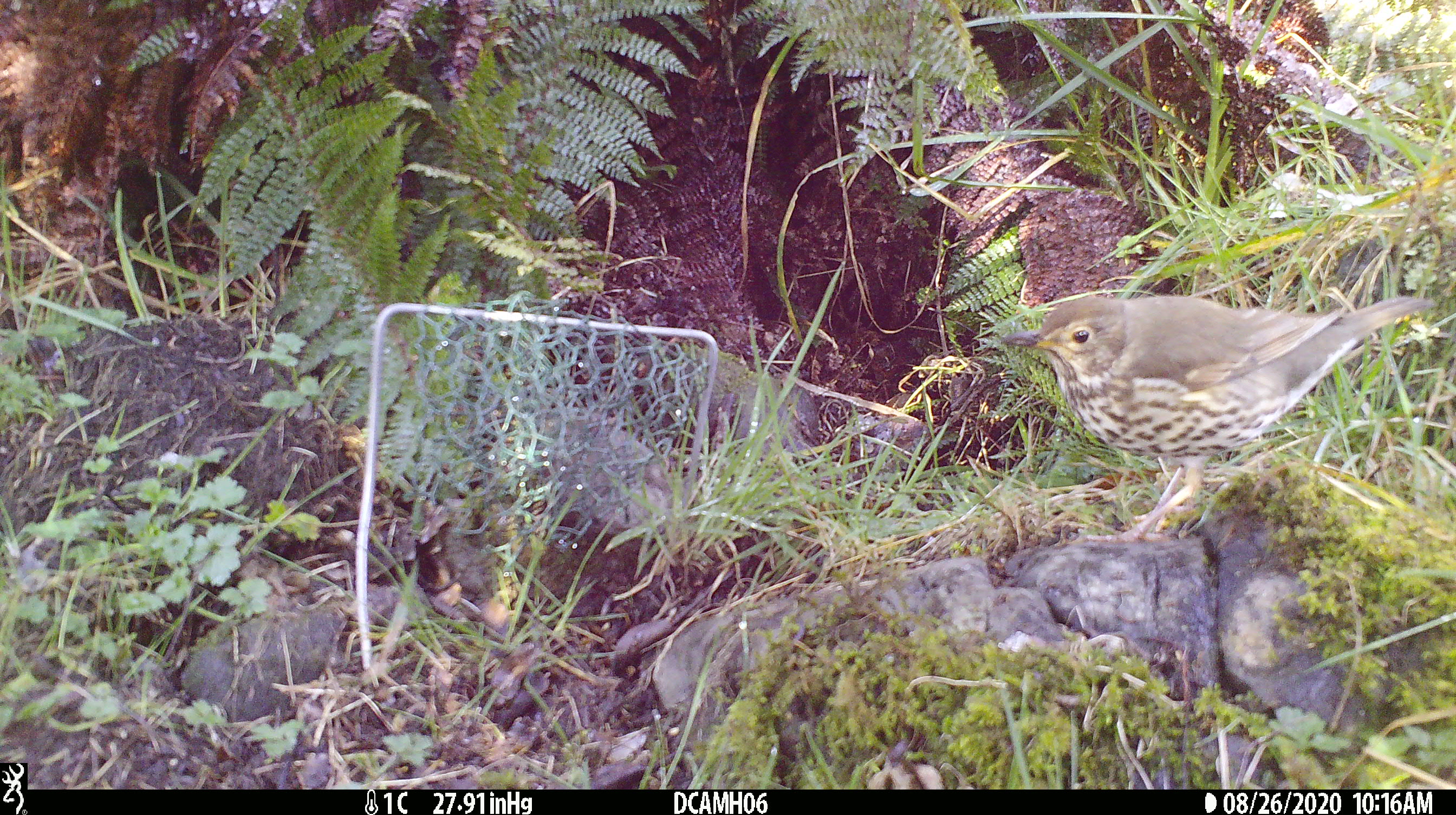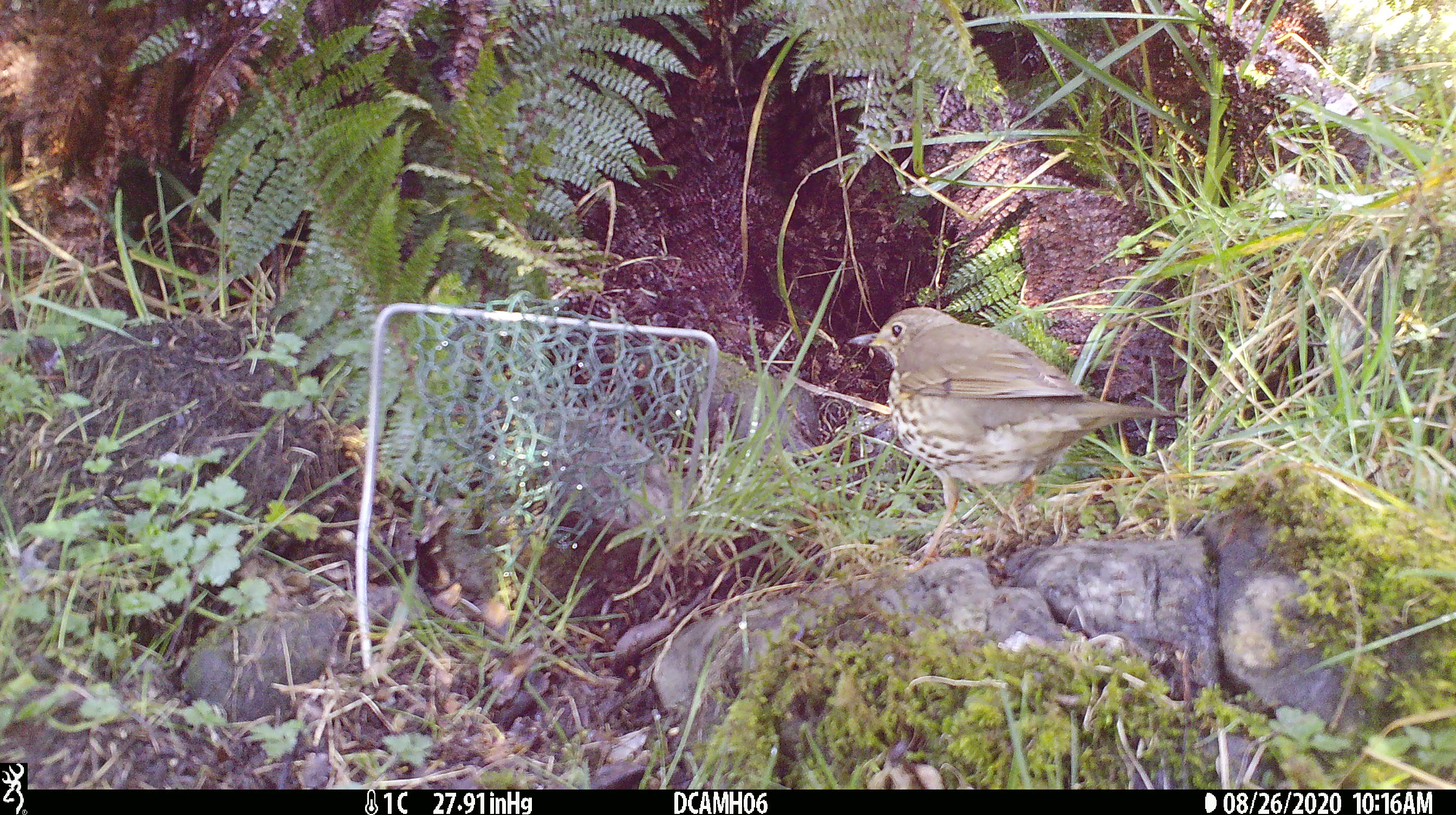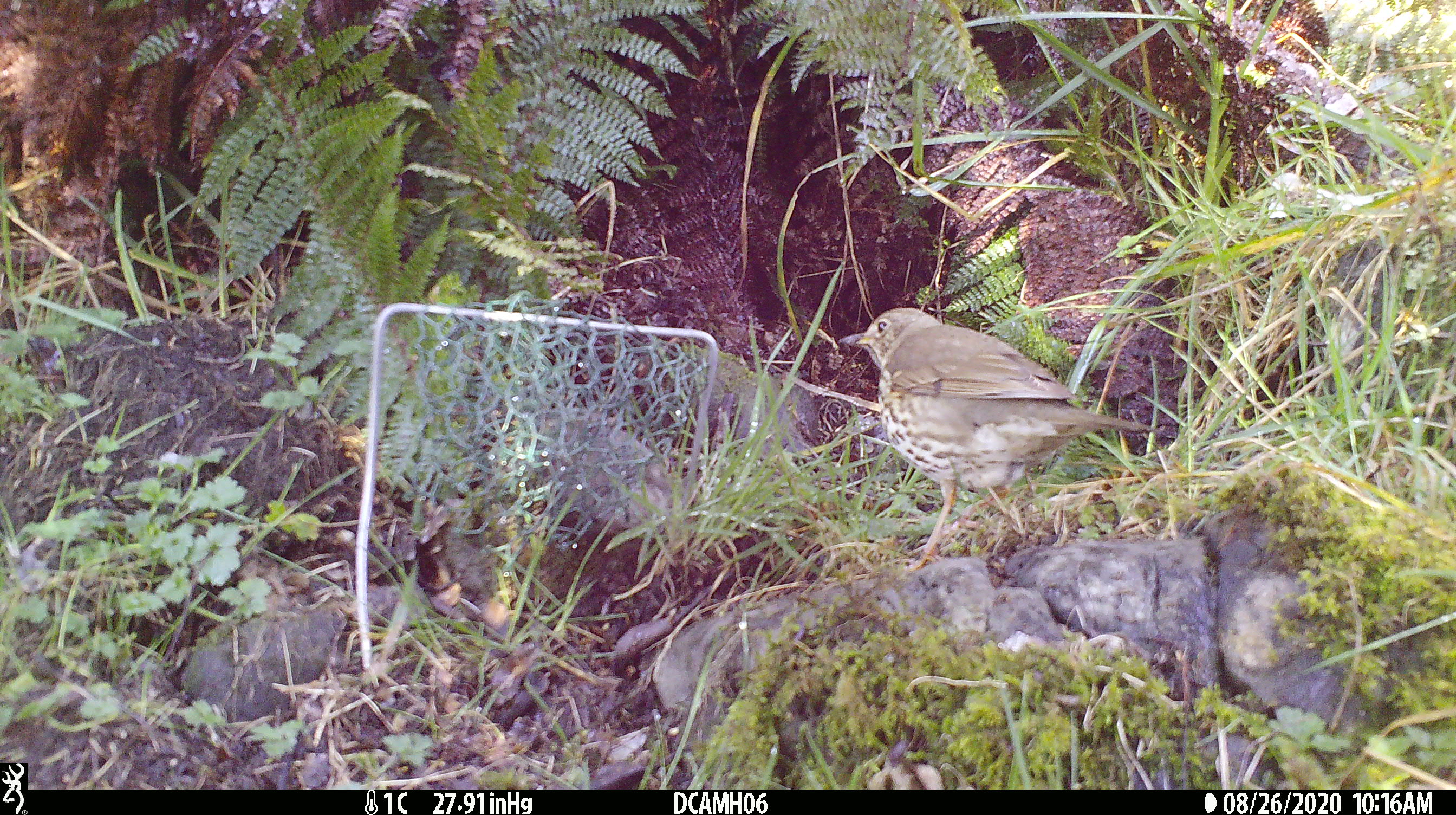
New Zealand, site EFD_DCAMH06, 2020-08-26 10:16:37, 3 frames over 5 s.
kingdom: Animalia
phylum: Chordata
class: Aves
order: Passeriformes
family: Turdidae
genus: Turdus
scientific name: Turdus philomelos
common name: song thrush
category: thrush